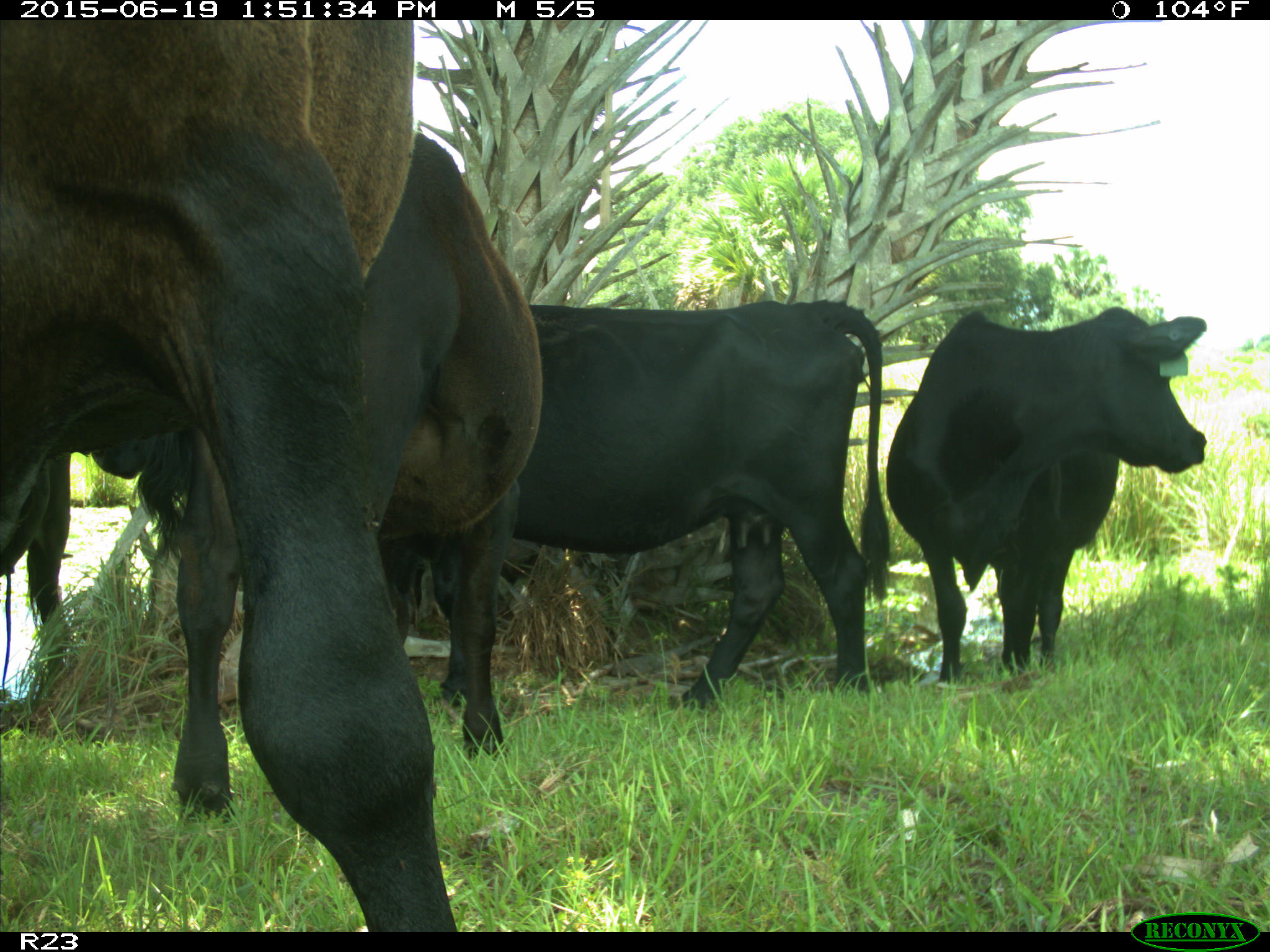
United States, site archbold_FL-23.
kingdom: Animalia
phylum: Chordata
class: Mammalia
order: Artiodactyla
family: Suidae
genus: Sus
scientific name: Sus scrofa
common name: wild boar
Sus scrofa (wild boar).